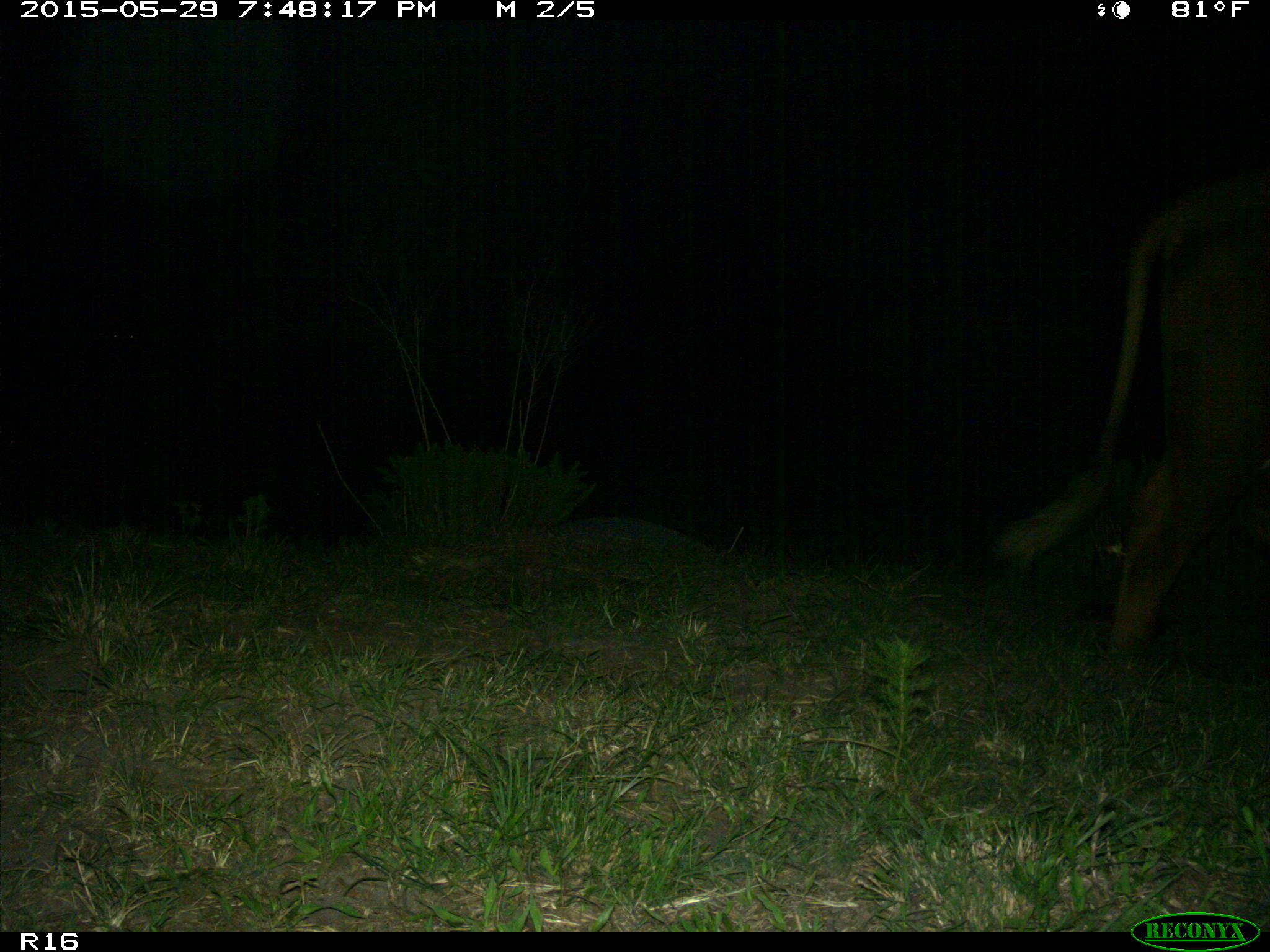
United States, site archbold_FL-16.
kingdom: Animalia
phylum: Chordata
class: Mammalia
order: Artiodactyla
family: Bovidae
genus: Bos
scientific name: Bos taurus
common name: domestic cow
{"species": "Bos taurus (domestic cow)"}